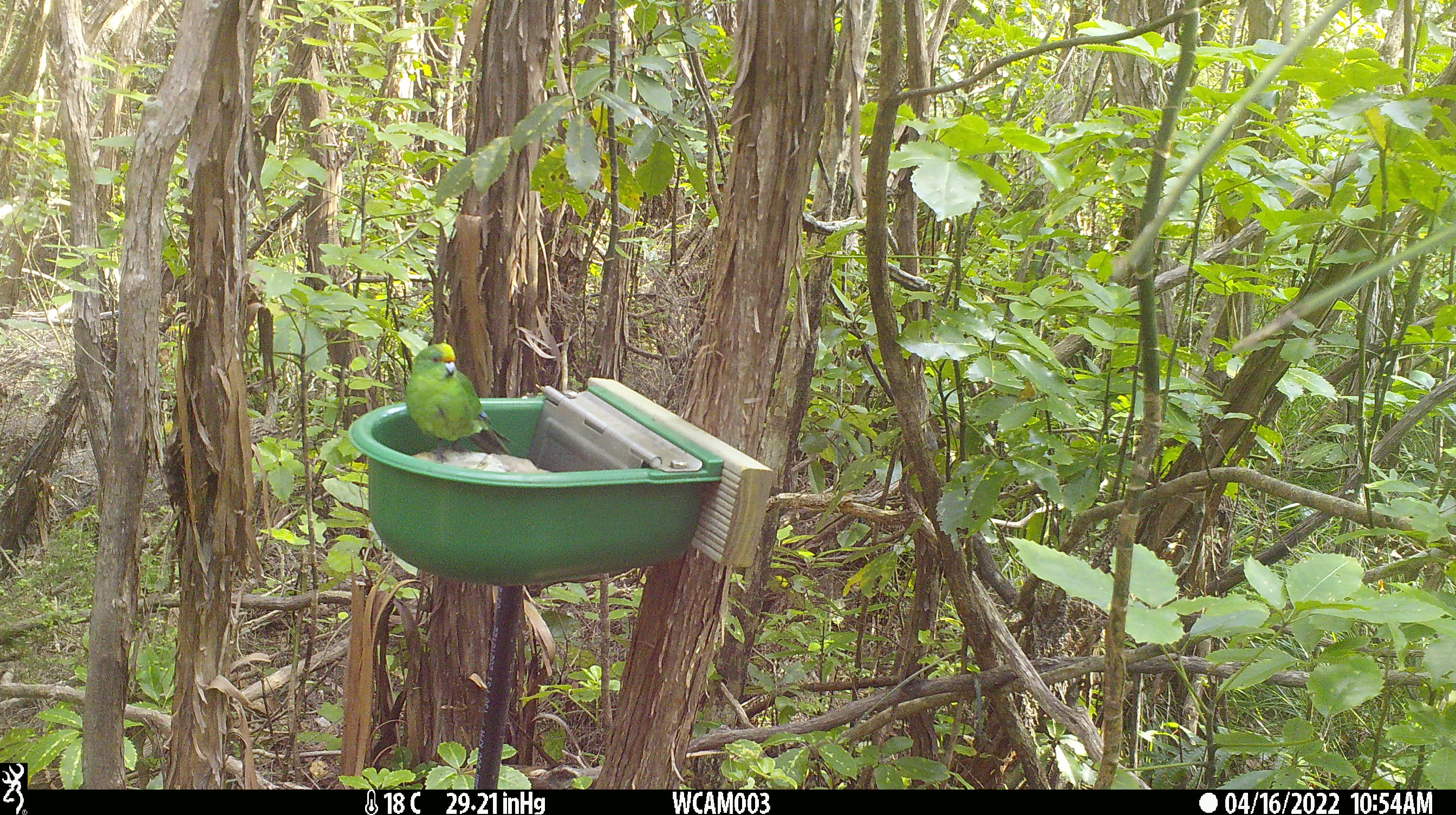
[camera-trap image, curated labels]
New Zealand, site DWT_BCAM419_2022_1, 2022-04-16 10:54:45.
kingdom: Animalia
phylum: Chordata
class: Aves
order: Psittaciformes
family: Psittaculidae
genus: Cyanoramphus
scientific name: Cyanoramphus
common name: parakeet